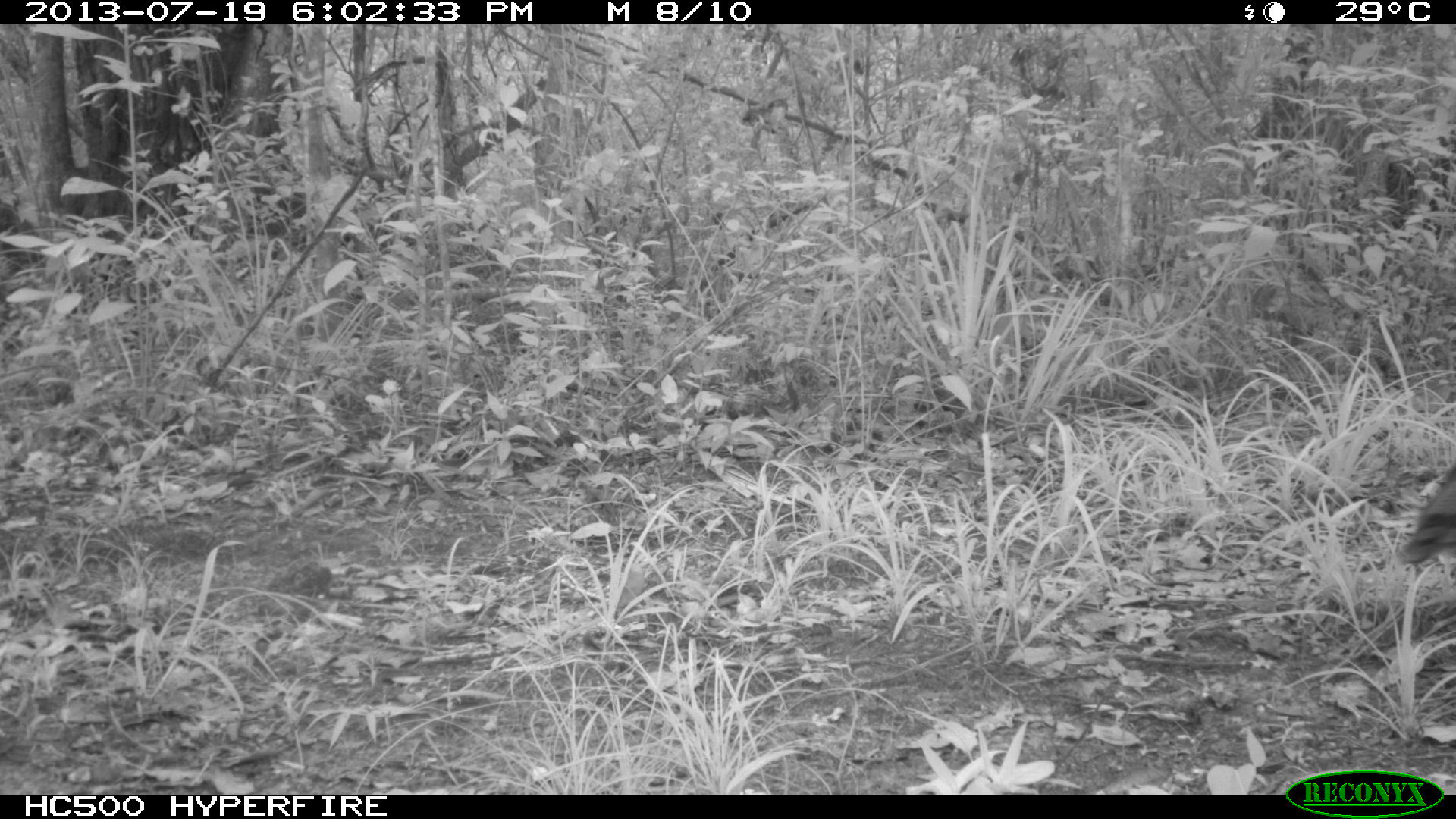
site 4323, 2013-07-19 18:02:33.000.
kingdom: Animalia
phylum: Chordata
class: Aves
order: Galliformes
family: Phasianidae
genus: Meleagris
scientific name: Meleagris ocellata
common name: ocellated turkey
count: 1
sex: female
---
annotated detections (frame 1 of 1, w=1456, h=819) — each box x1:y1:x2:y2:
meleagris ocellata: 1406:466:1456:566